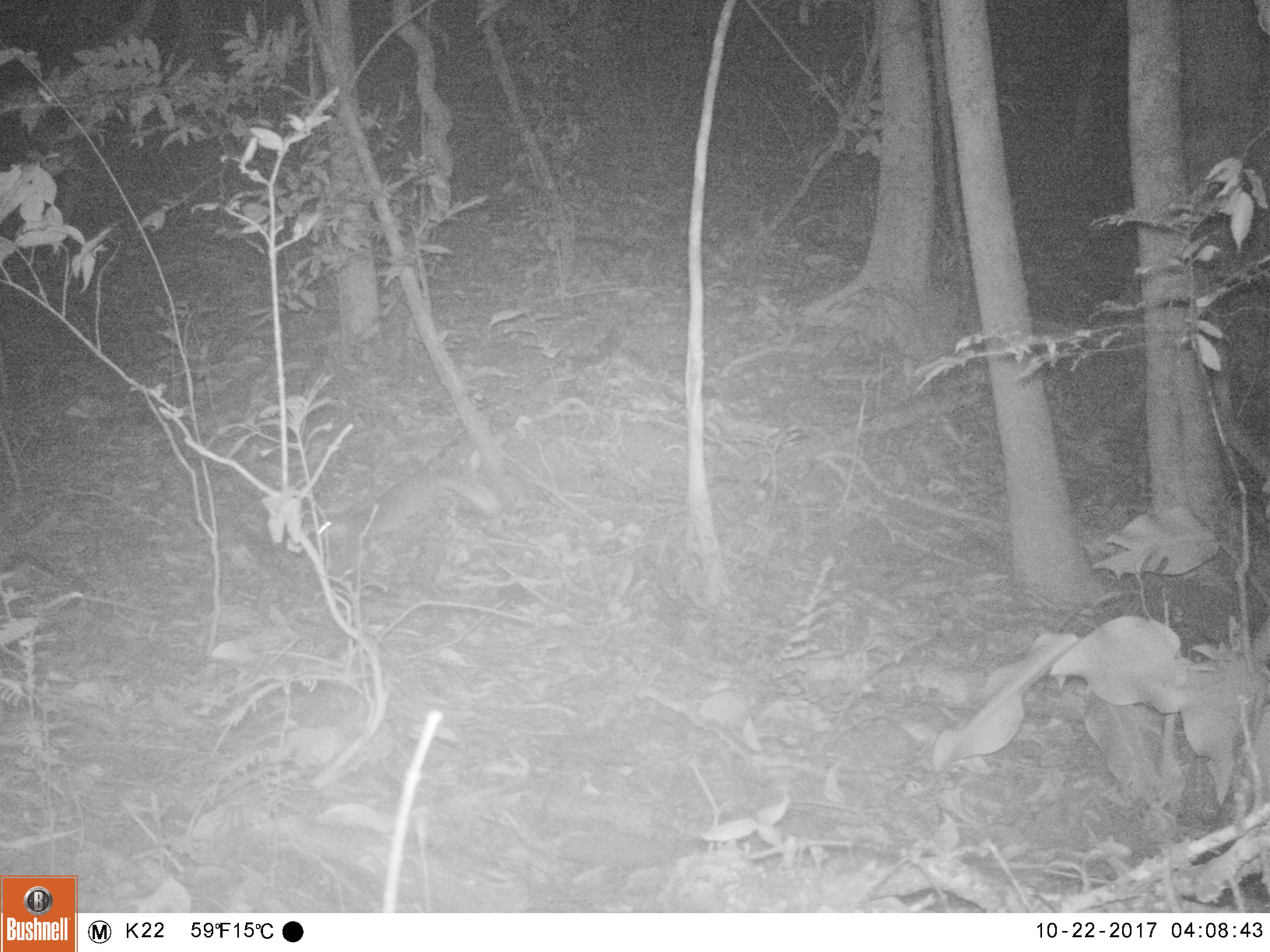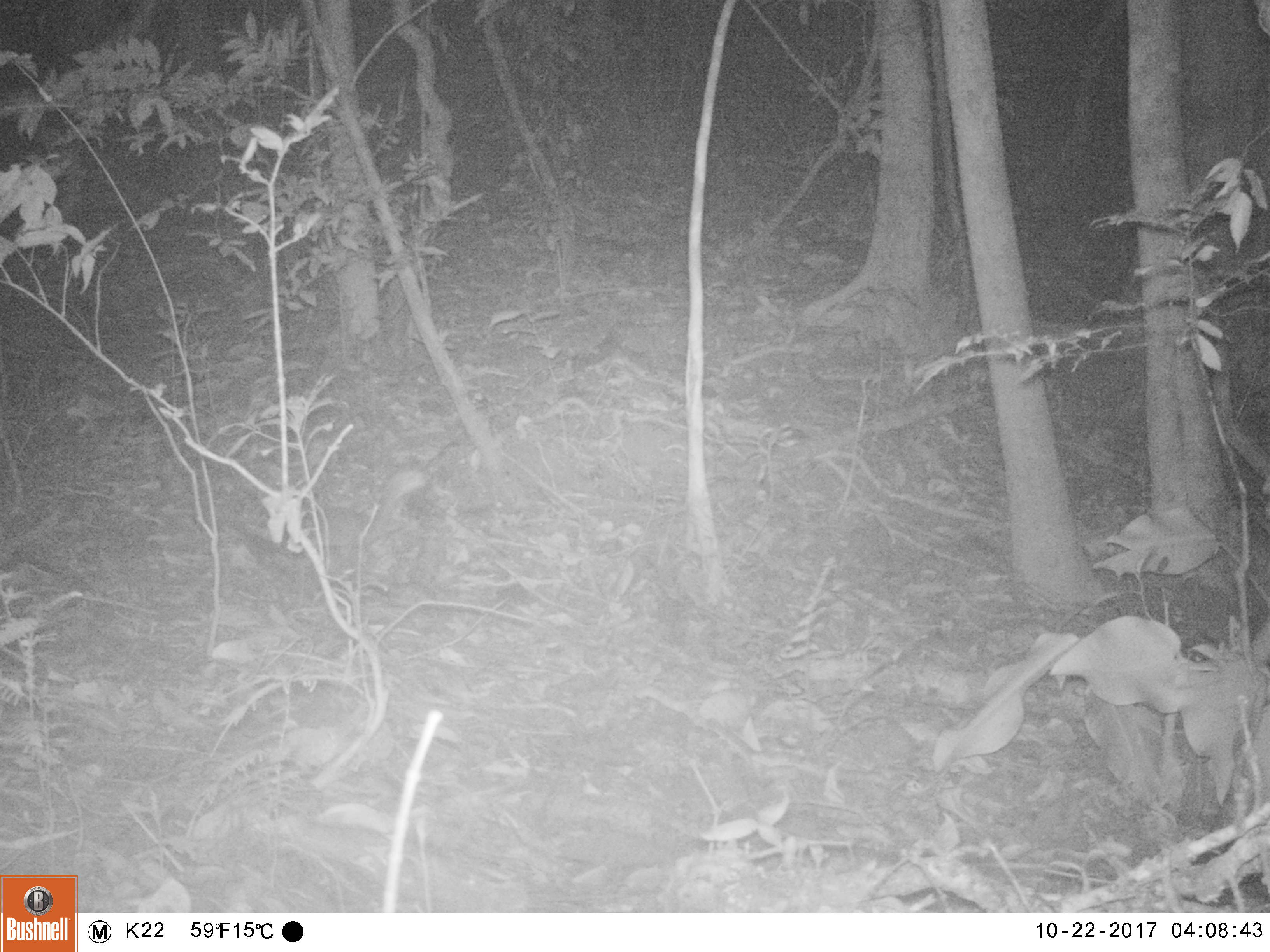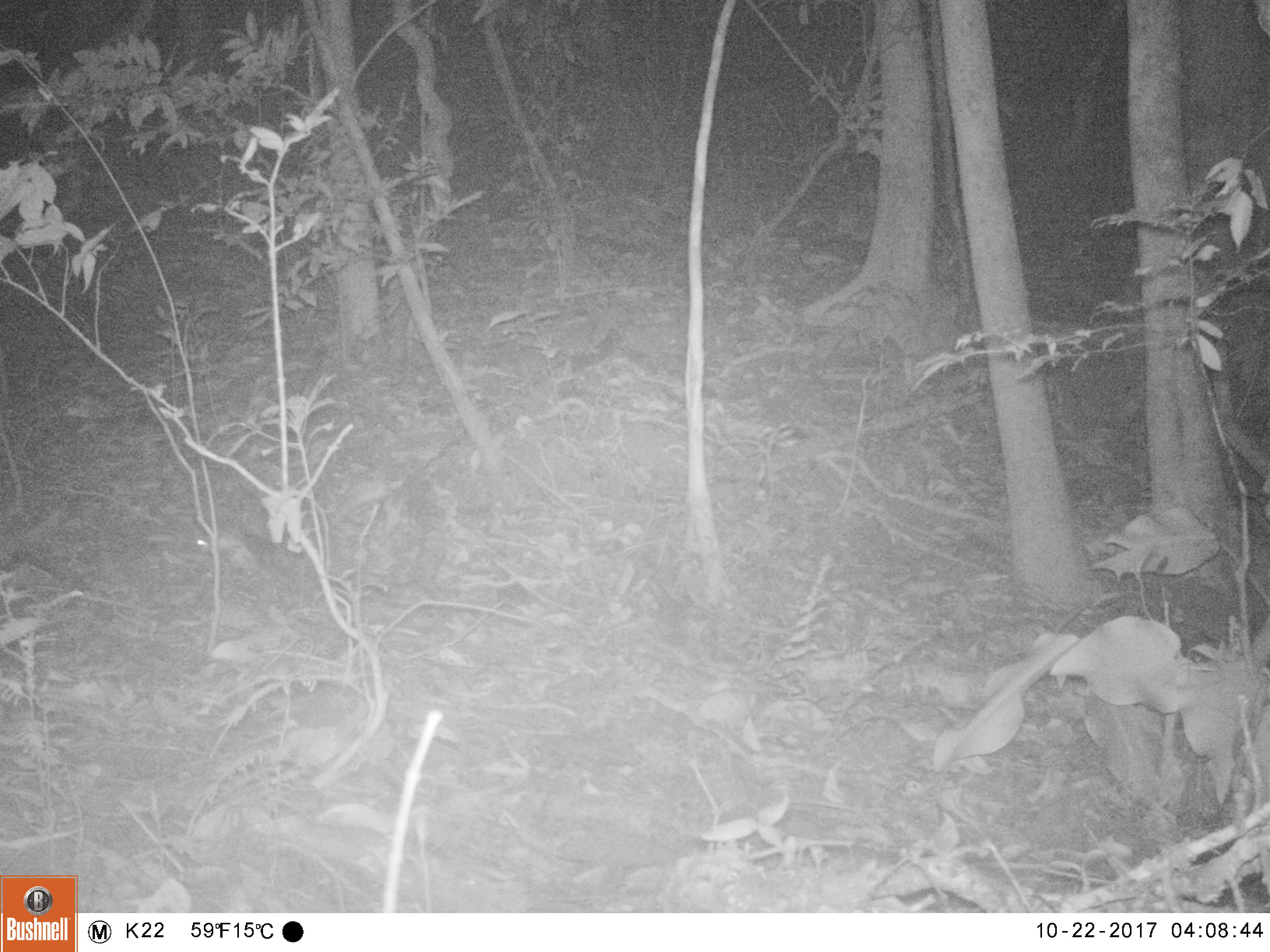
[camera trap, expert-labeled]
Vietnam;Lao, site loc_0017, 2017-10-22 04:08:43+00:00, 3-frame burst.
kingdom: Animalia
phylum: Chordata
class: Mammalia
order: Carnivora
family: Mustelidae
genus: Melogale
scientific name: Melogale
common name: ferret badger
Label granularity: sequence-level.